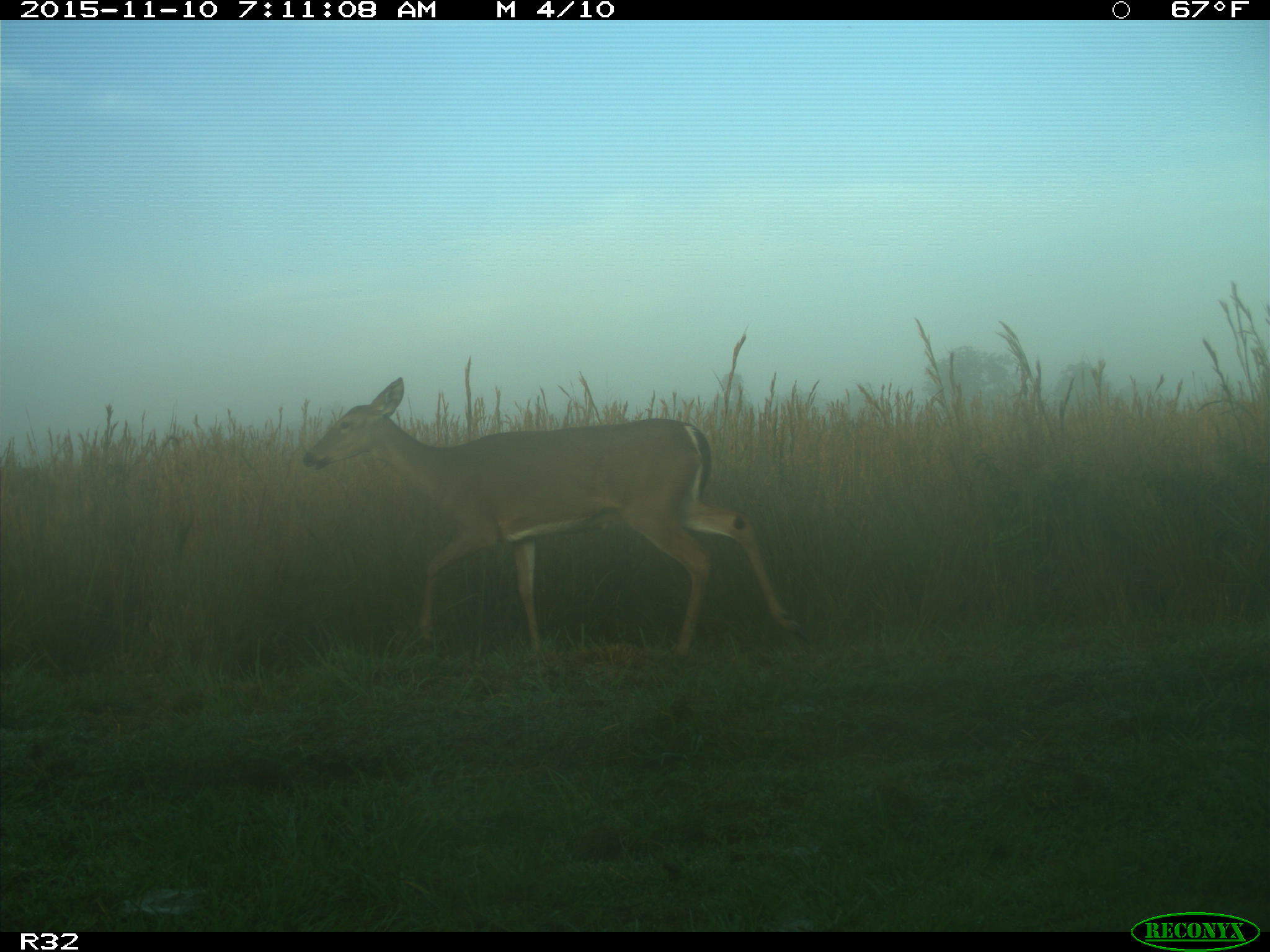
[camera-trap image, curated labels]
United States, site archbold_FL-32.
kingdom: Animalia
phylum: Chordata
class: Mammalia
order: Artiodactyla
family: Cervidae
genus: Odocoileus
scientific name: Odocoileus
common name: deer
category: unidentified deer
Unidentified deer (deer) (Odocoileus).